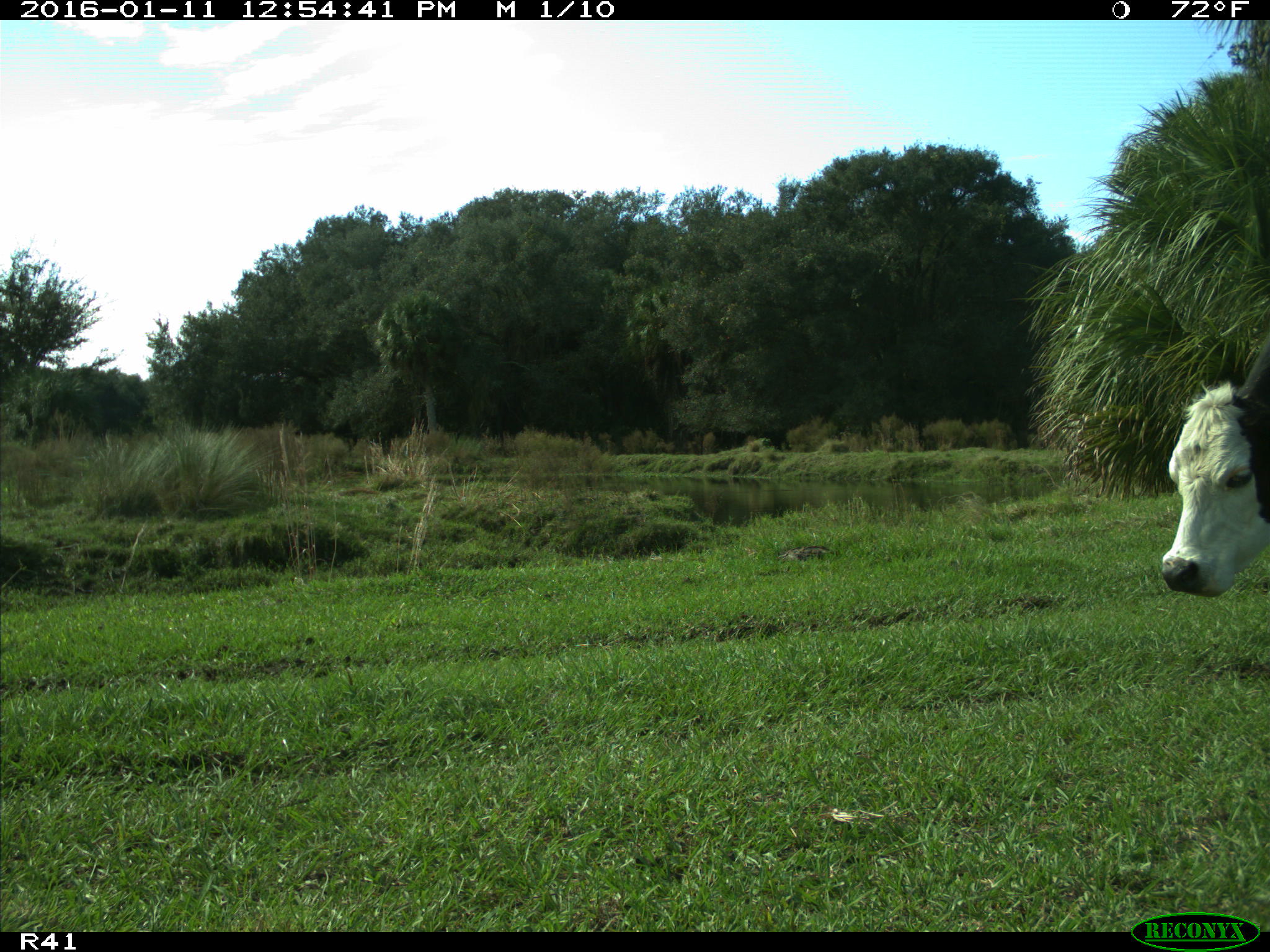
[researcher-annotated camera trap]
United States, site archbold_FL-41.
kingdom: Animalia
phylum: Chordata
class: Mammalia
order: Artiodactyla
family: Bovidae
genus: Bos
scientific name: Bos taurus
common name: domestic cow